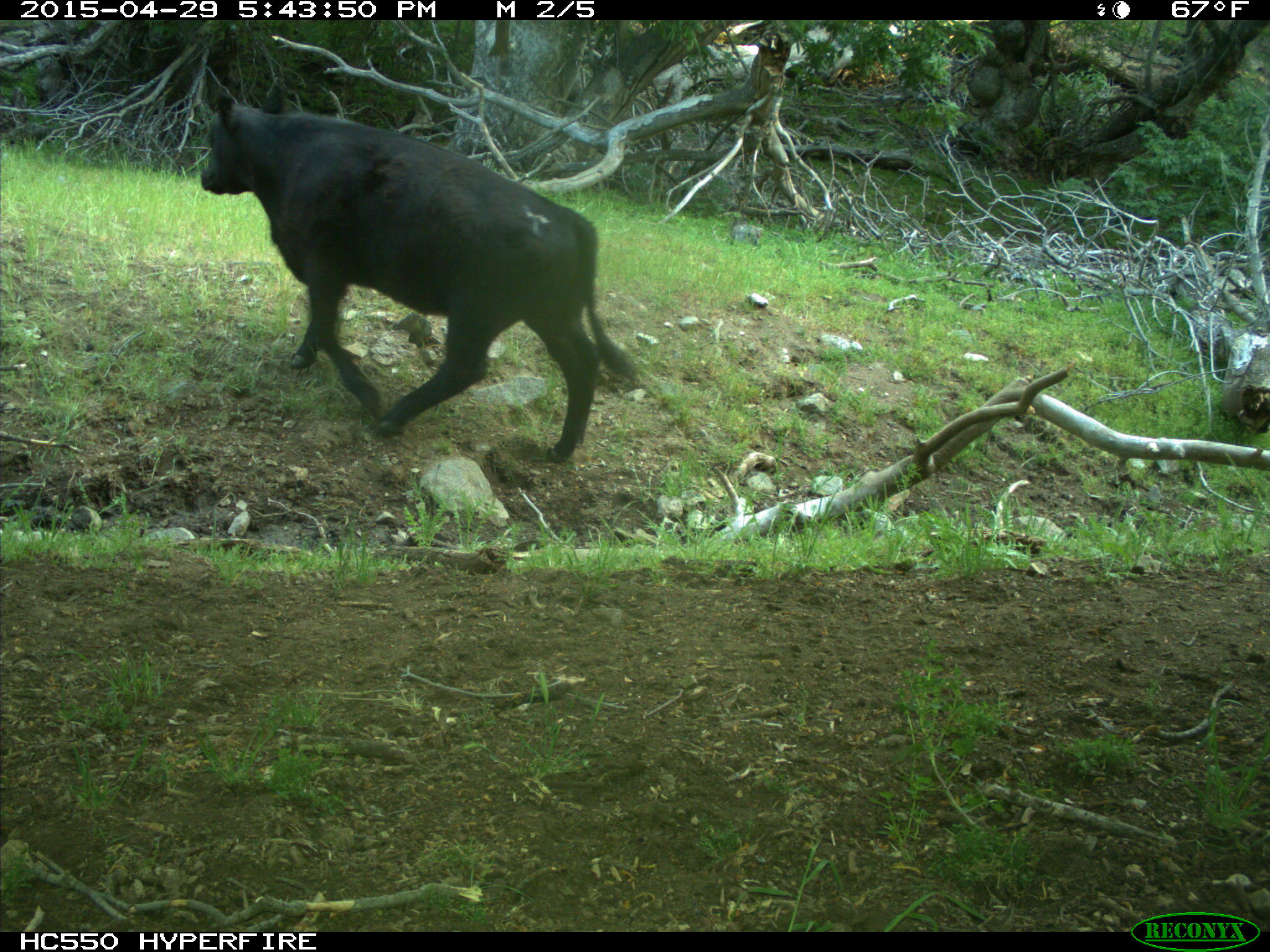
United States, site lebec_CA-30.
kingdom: Animalia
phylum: Chordata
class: Mammalia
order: Artiodactyla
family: Bovidae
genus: Bos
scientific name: Bos taurus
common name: domestic cow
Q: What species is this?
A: Bos taurus (domestic cow).